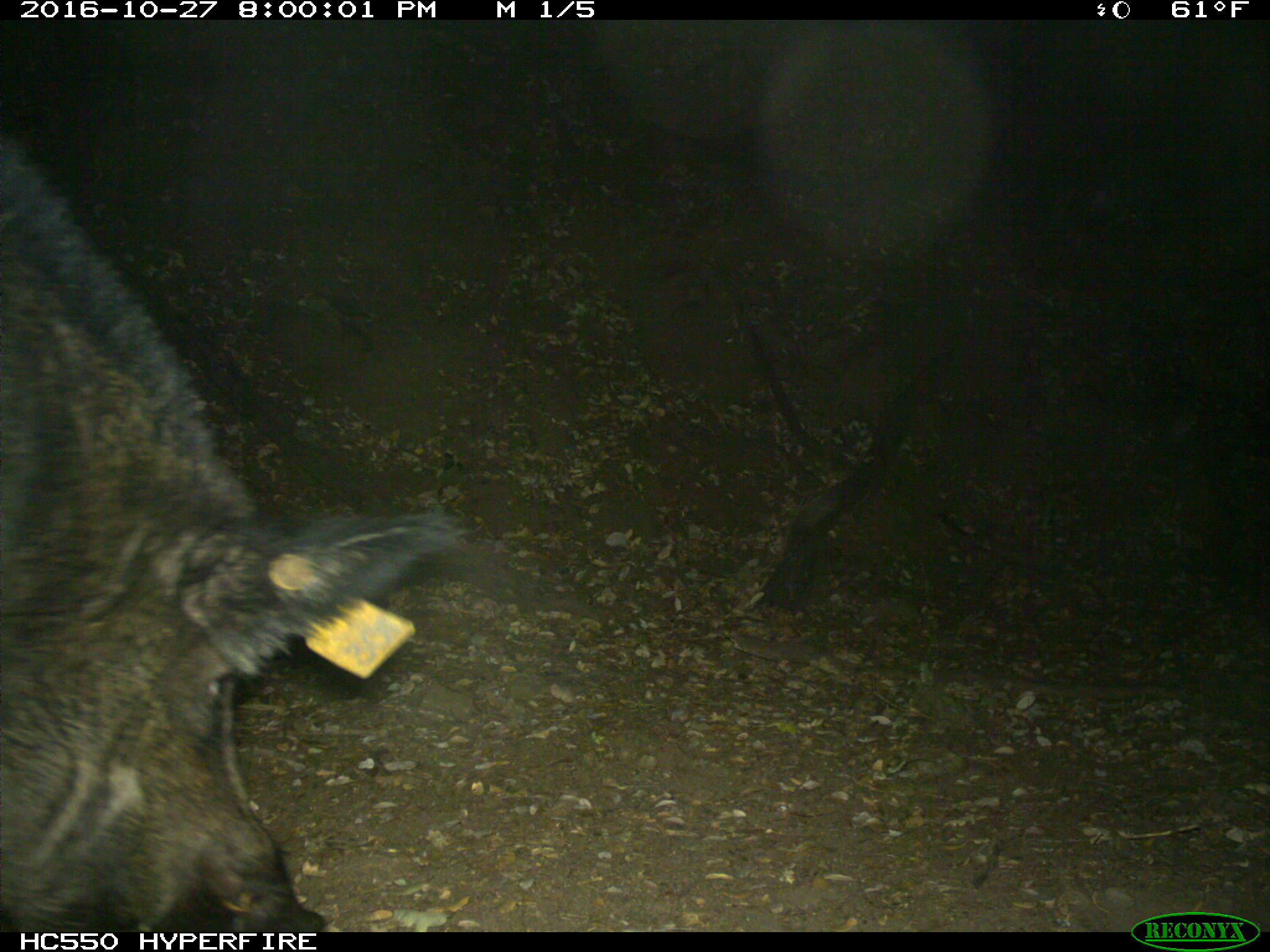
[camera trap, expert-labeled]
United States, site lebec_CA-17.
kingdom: Animalia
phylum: Chordata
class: Mammalia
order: Artiodactyla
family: Suidae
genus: Sus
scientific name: Sus scrofa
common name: wild boar